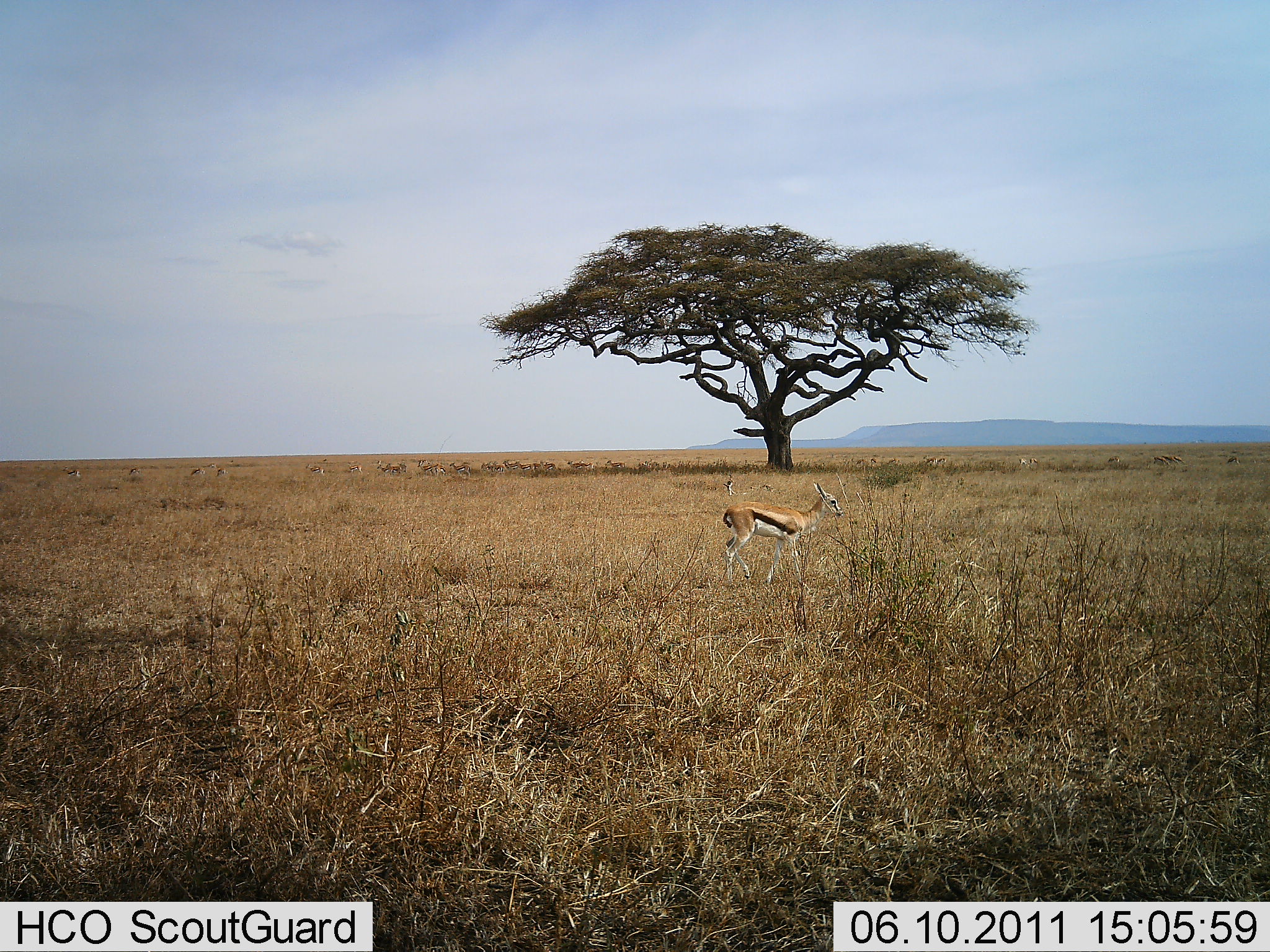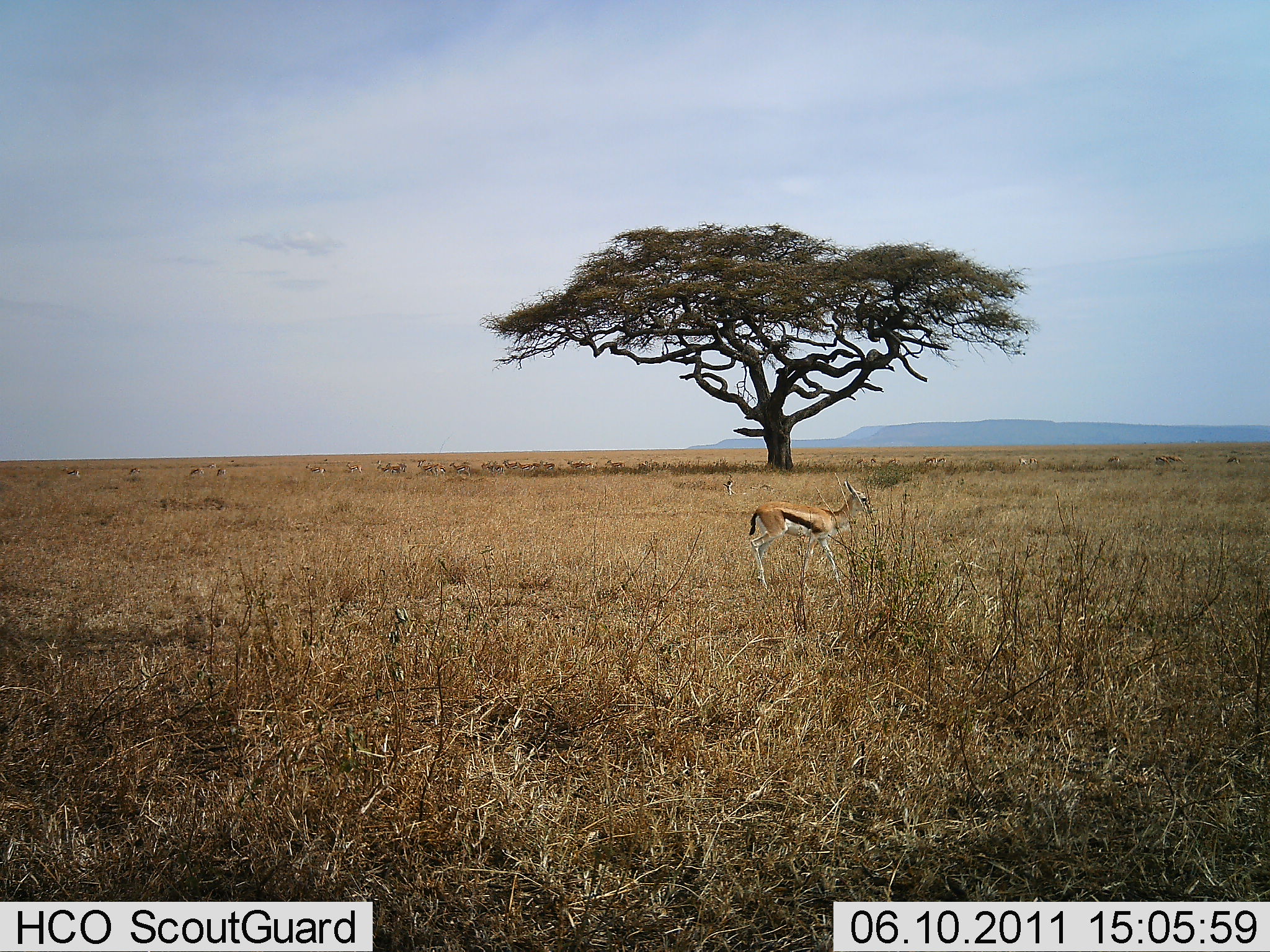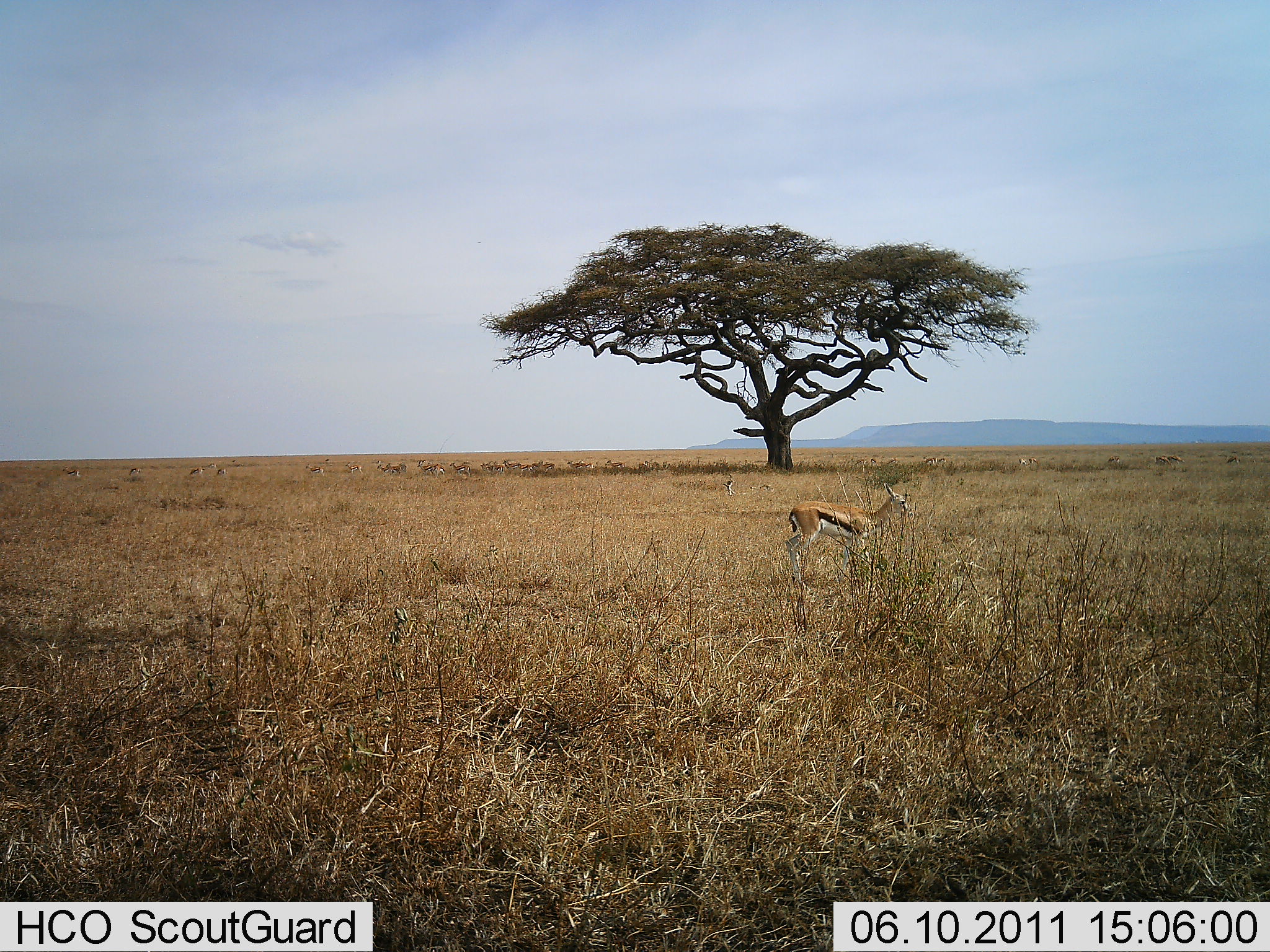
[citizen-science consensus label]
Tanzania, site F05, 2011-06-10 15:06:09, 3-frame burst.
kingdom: Animalia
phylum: Chordata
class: Mammalia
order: Artiodactyla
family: Bovidae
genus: Eudorcas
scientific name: Eudorcas thomsonii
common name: thomson's gazelle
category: gazellethomsons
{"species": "gazellethomsons (thomson's gazelle) (Eudorcas thomsonii)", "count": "1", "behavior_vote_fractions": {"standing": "38%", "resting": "0%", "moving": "69%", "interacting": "0%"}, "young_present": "8%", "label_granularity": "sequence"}